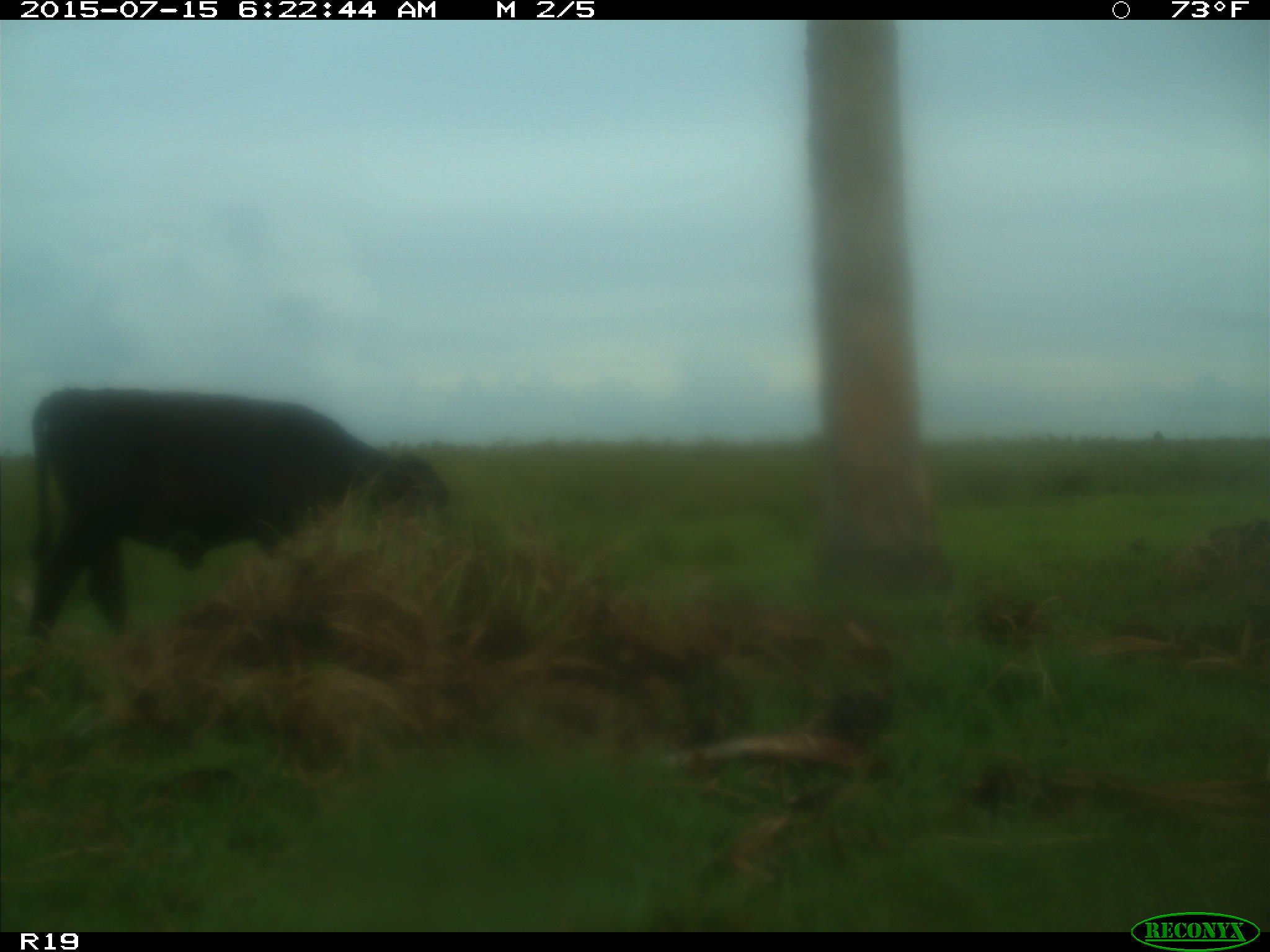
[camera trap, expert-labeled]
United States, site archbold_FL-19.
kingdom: Animalia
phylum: Chordata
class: Mammalia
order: Artiodactyla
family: Bovidae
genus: Bos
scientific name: Bos taurus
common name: domestic cow